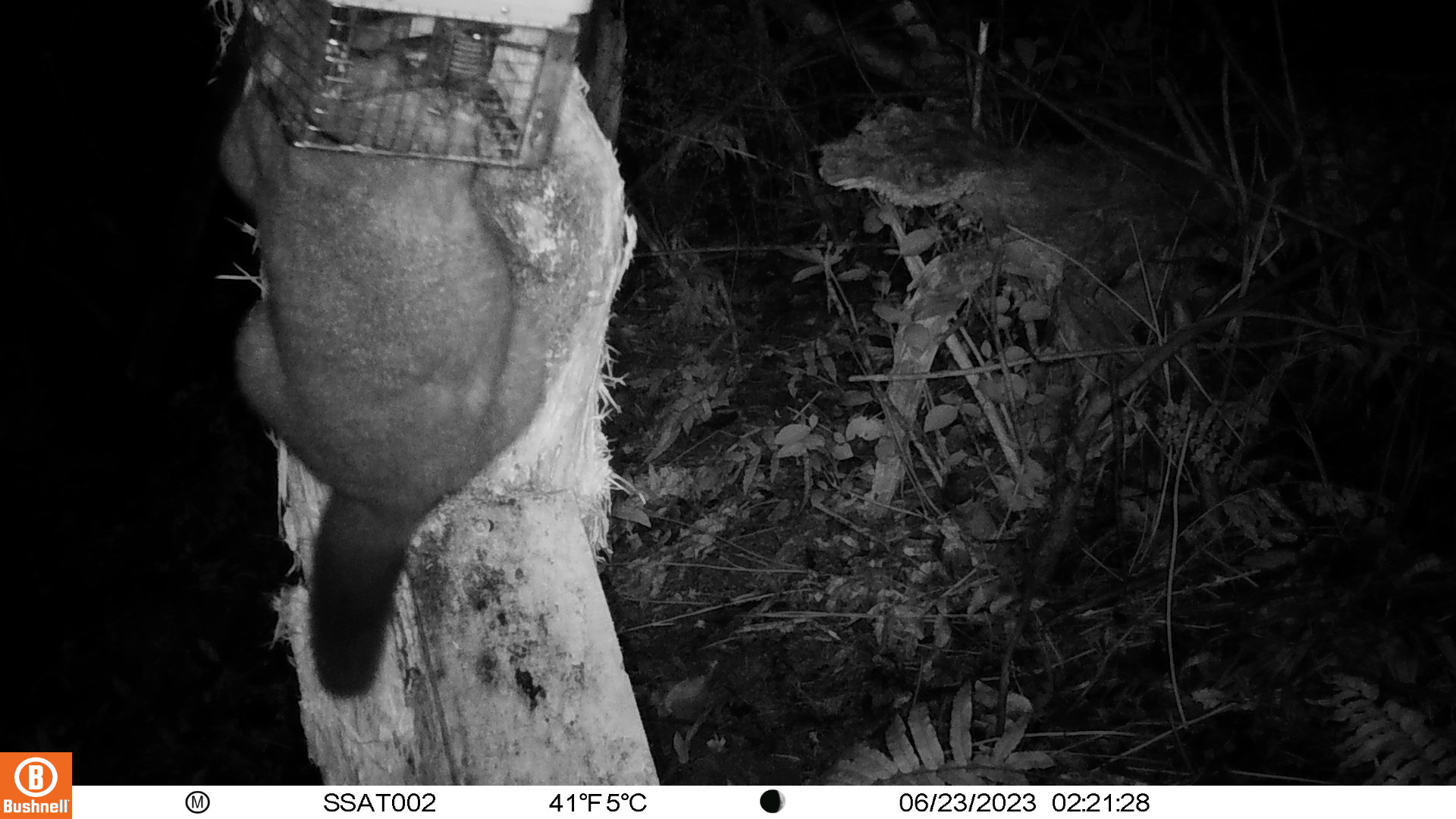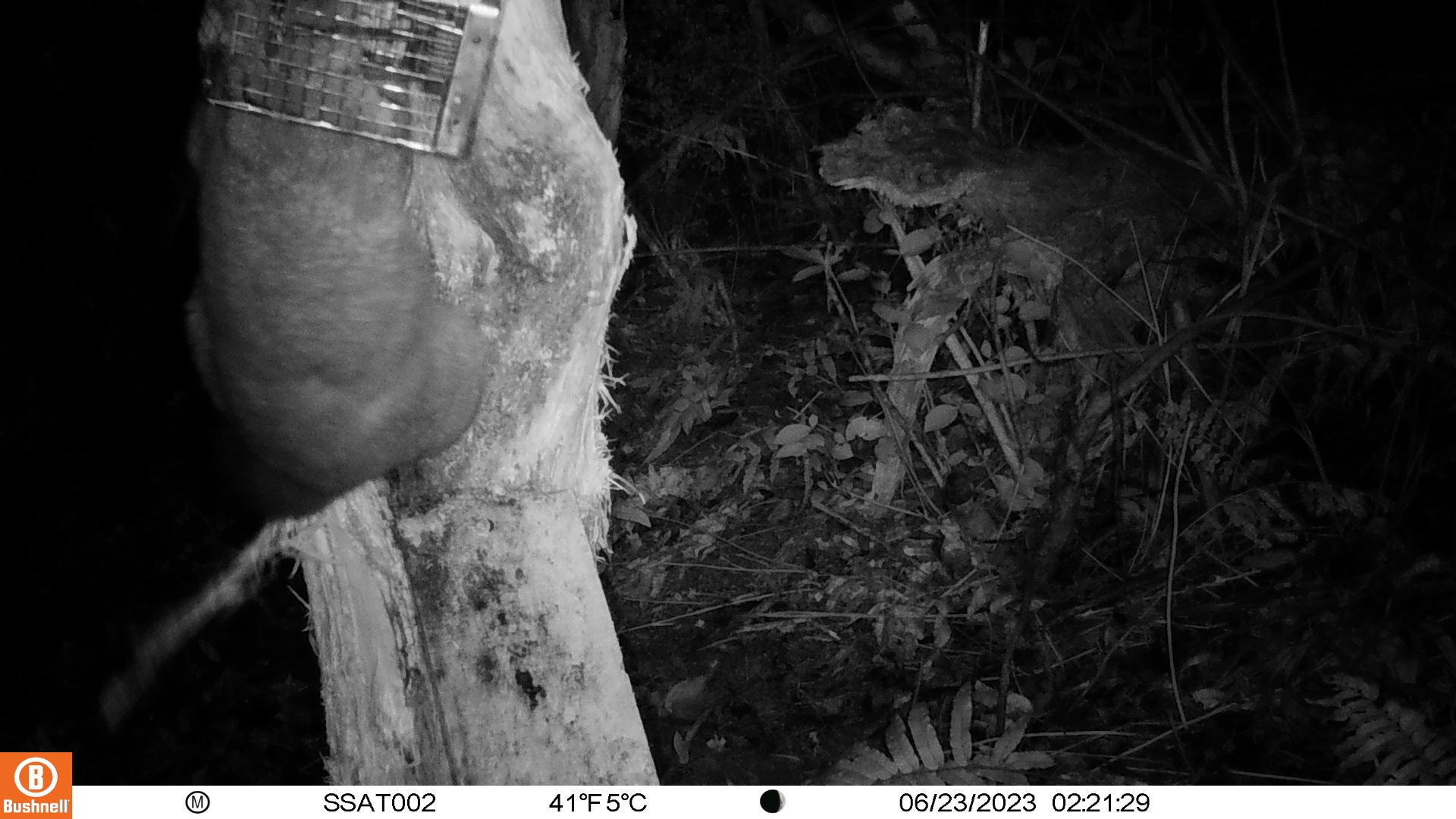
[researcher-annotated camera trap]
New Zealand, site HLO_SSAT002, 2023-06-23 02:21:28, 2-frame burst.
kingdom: Animalia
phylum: Chordata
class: Mammalia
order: Diprotodontia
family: Phalangeridae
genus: Trichosurus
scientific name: Trichosurus vulpecula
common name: common brushtail possum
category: possum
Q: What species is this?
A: Possum (common brushtail possum) (Trichosurus vulpecula).